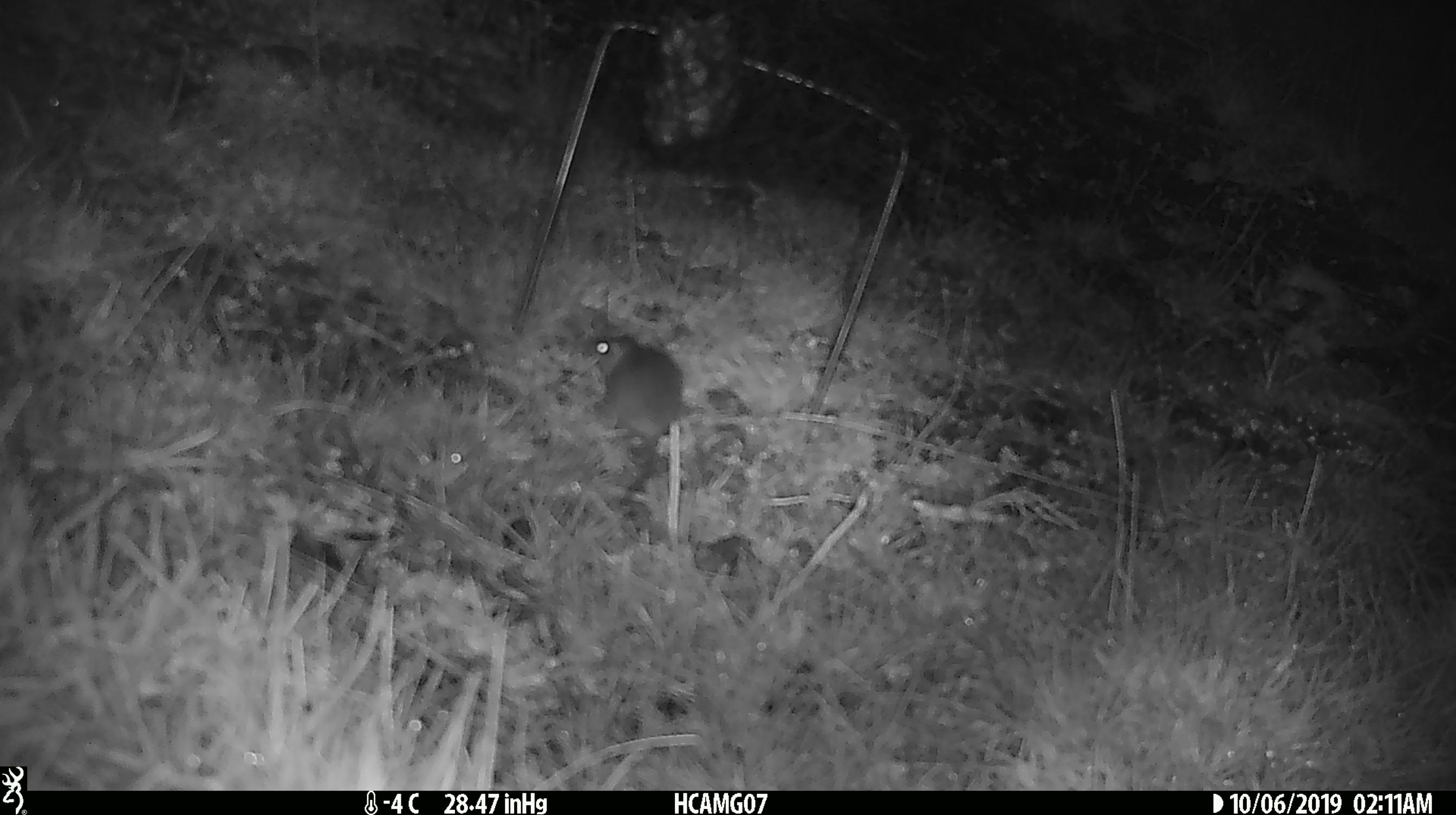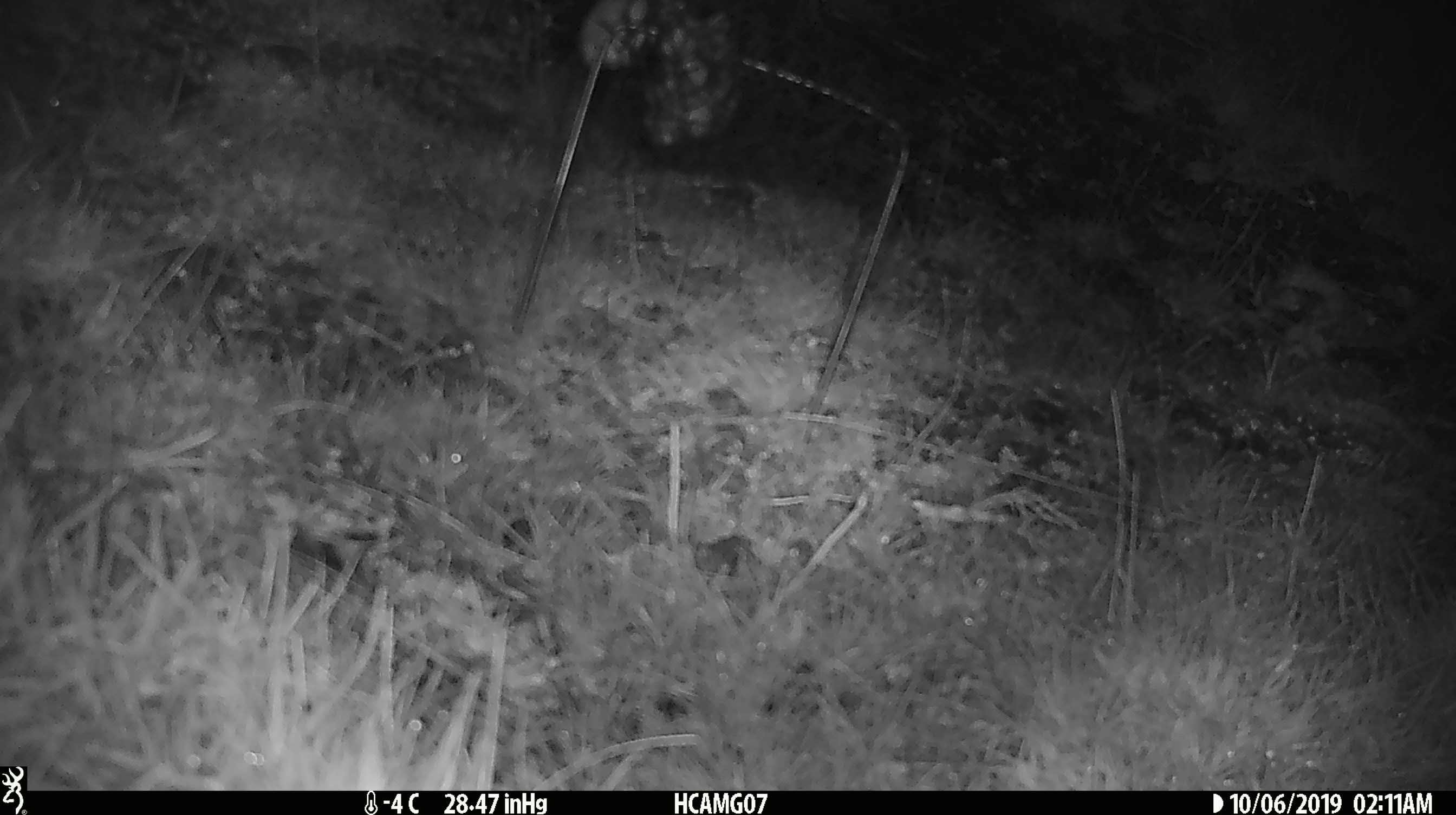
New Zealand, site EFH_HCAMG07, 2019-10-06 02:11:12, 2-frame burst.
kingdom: Animalia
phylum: Chordata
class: Mammalia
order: Rodentia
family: Muridae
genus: Mus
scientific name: Mus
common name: mouse